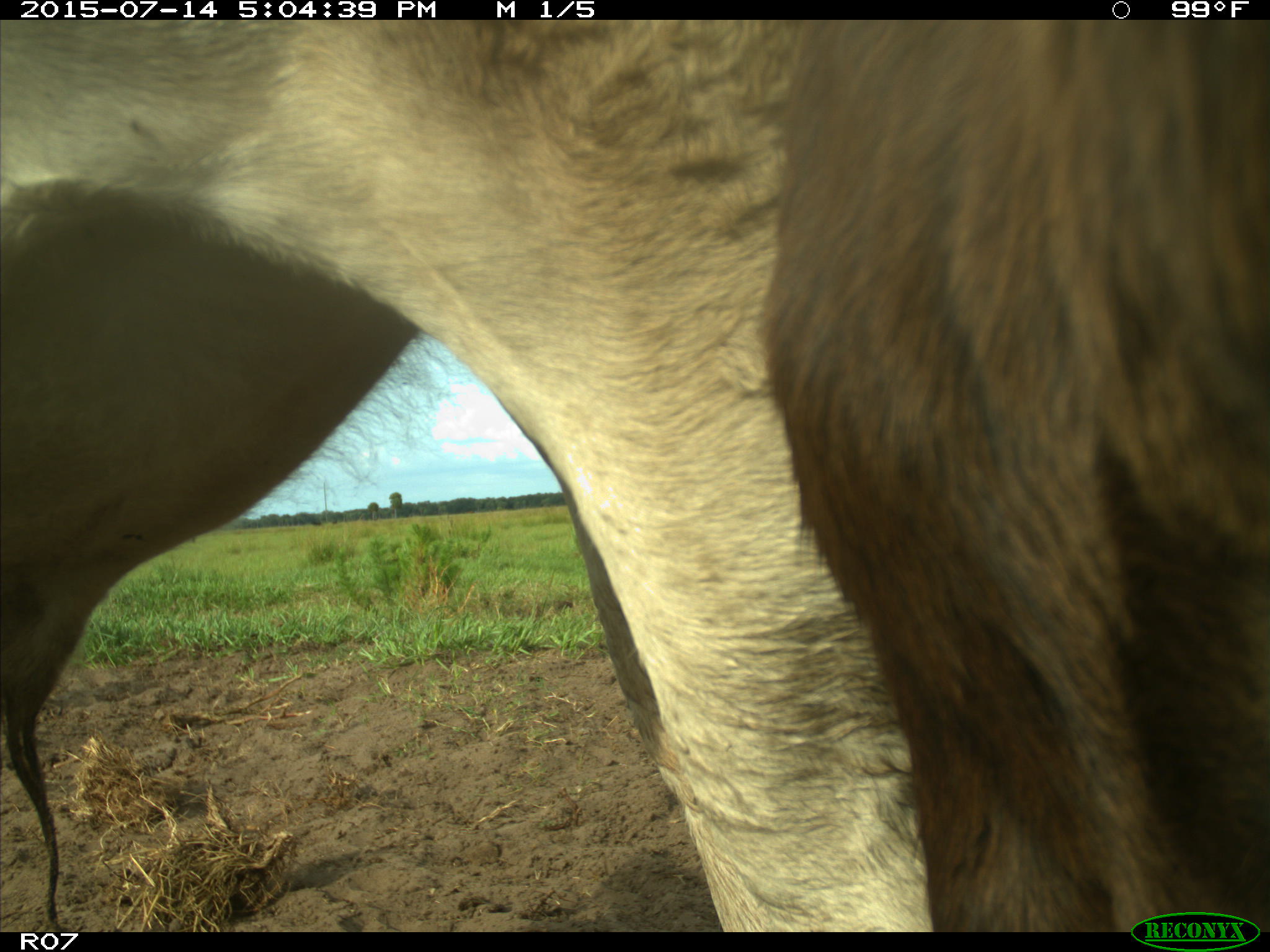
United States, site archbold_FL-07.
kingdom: Animalia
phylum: Chordata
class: Mammalia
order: Artiodactyla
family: Bovidae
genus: Bos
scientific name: Bos taurus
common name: domestic cow